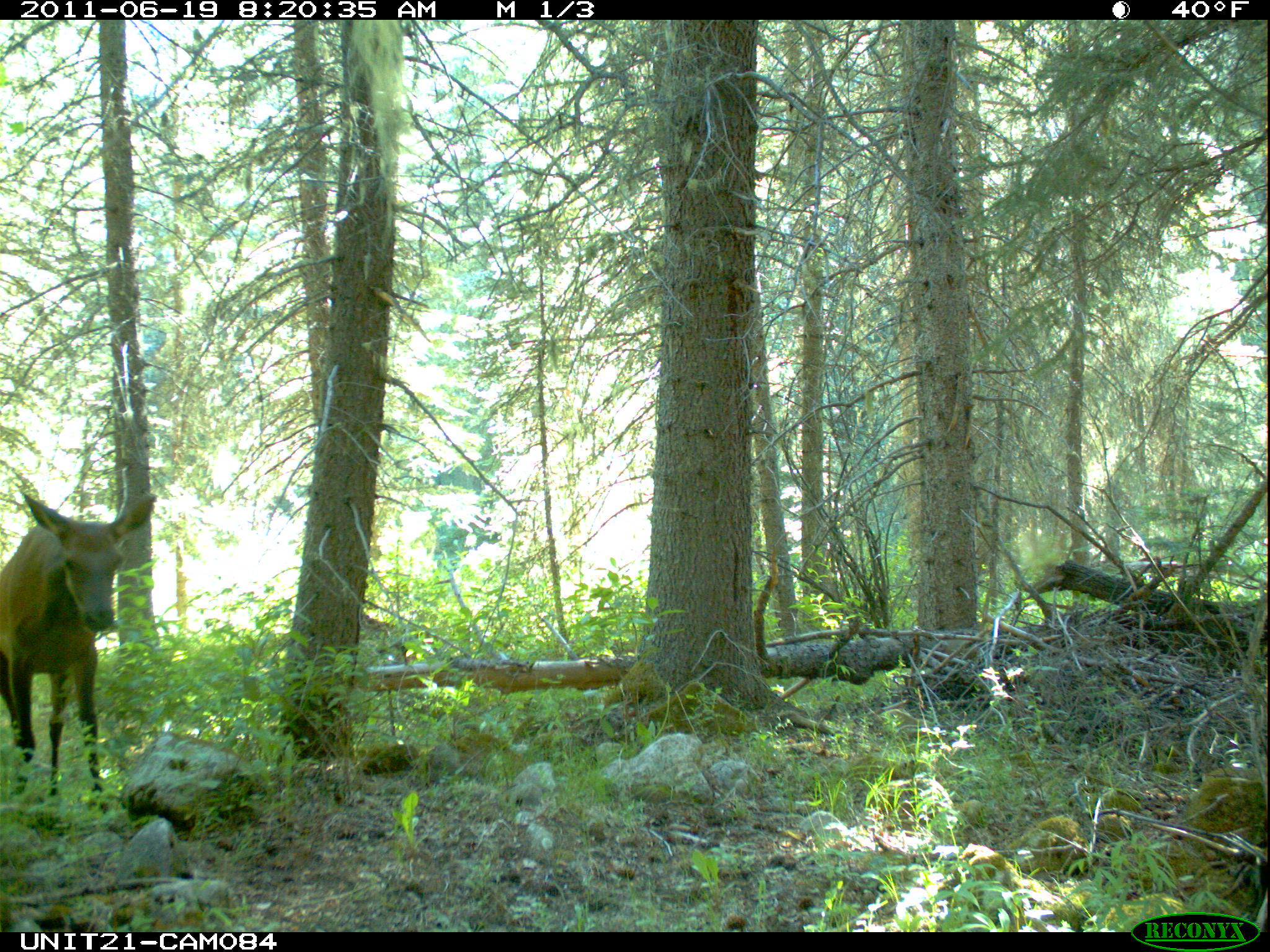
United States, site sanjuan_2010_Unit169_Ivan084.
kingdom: Animalia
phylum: Chordata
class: Mammalia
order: Artiodactyla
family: Cervidae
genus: Cervus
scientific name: Cervus elaphus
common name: red deer